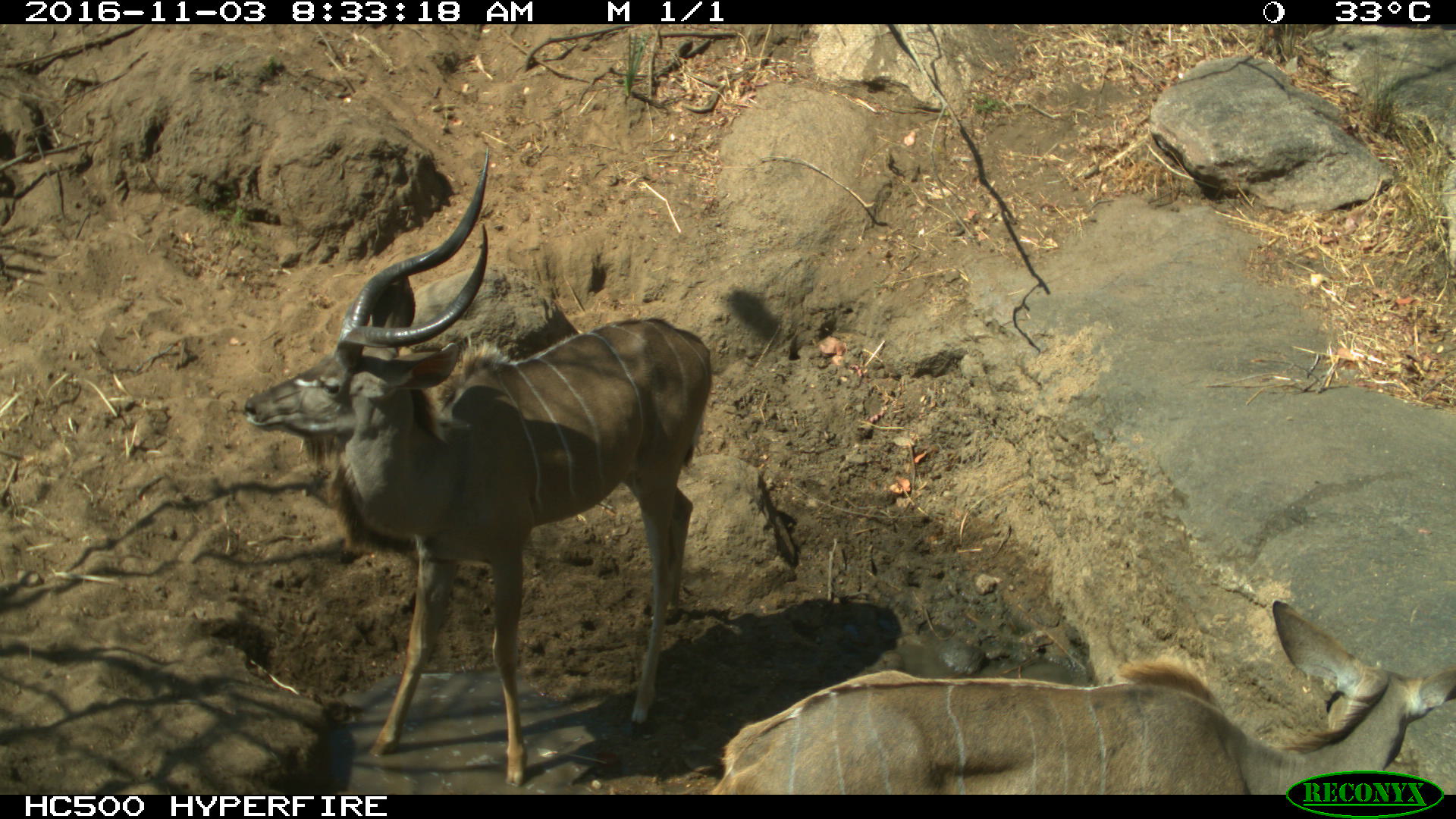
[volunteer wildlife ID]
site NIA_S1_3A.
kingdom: Animalia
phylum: Chordata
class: Mammalia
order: Artiodactyla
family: Bovidae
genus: Tragelaphus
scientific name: Tragelaphus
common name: kudu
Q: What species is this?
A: Kudu (Tragelaphus).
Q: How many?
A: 2.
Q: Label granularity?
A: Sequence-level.